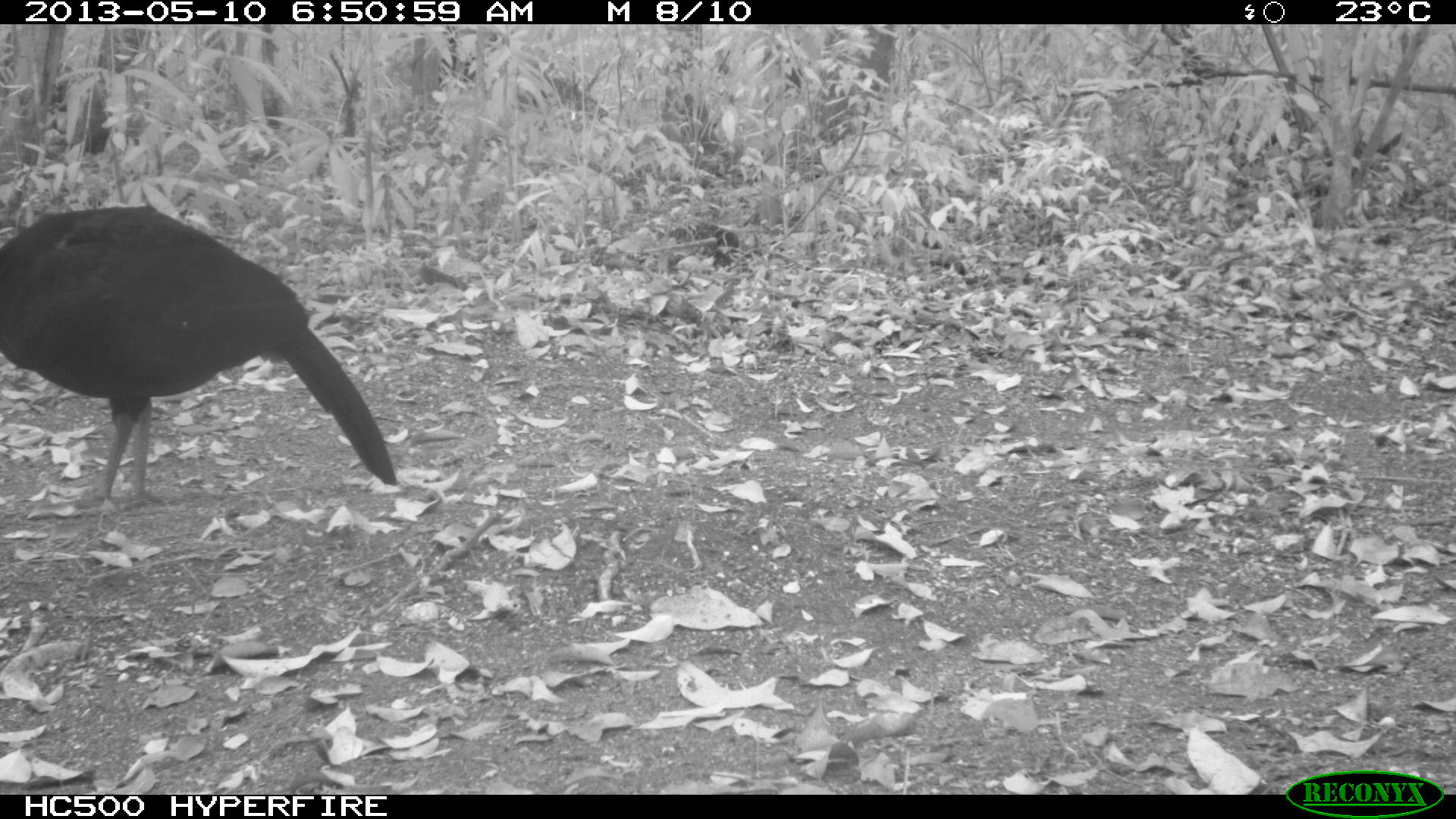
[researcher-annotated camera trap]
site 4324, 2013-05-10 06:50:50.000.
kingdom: Animalia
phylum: Chordata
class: Aves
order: Galliformes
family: Cracidae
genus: Crax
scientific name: Crax rubra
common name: great curassow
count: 1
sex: male